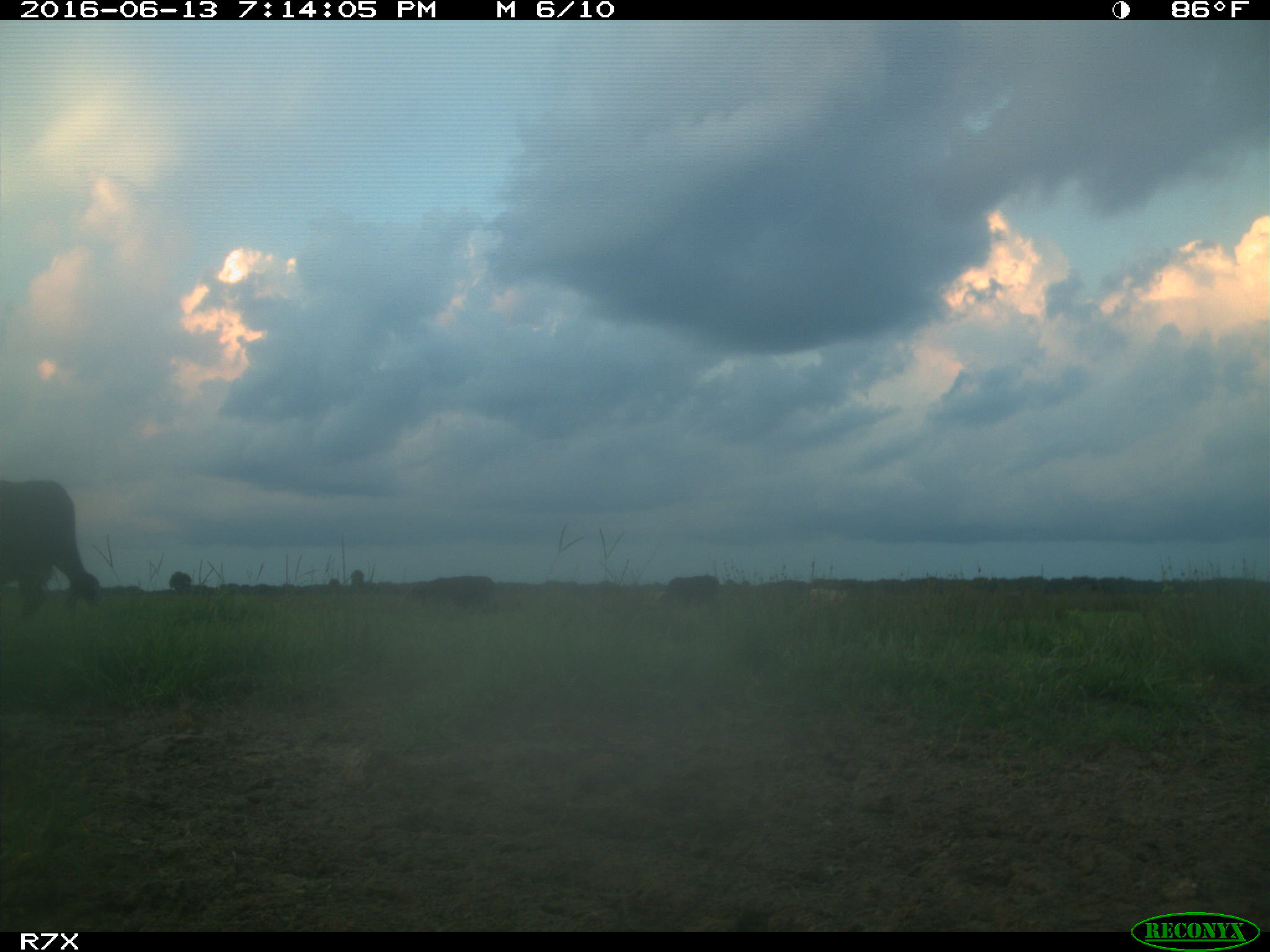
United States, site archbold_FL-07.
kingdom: Animalia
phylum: Chordata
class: Mammalia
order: Artiodactyla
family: Bovidae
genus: Bos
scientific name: Bos taurus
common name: domestic cow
Bos taurus (domestic cow).